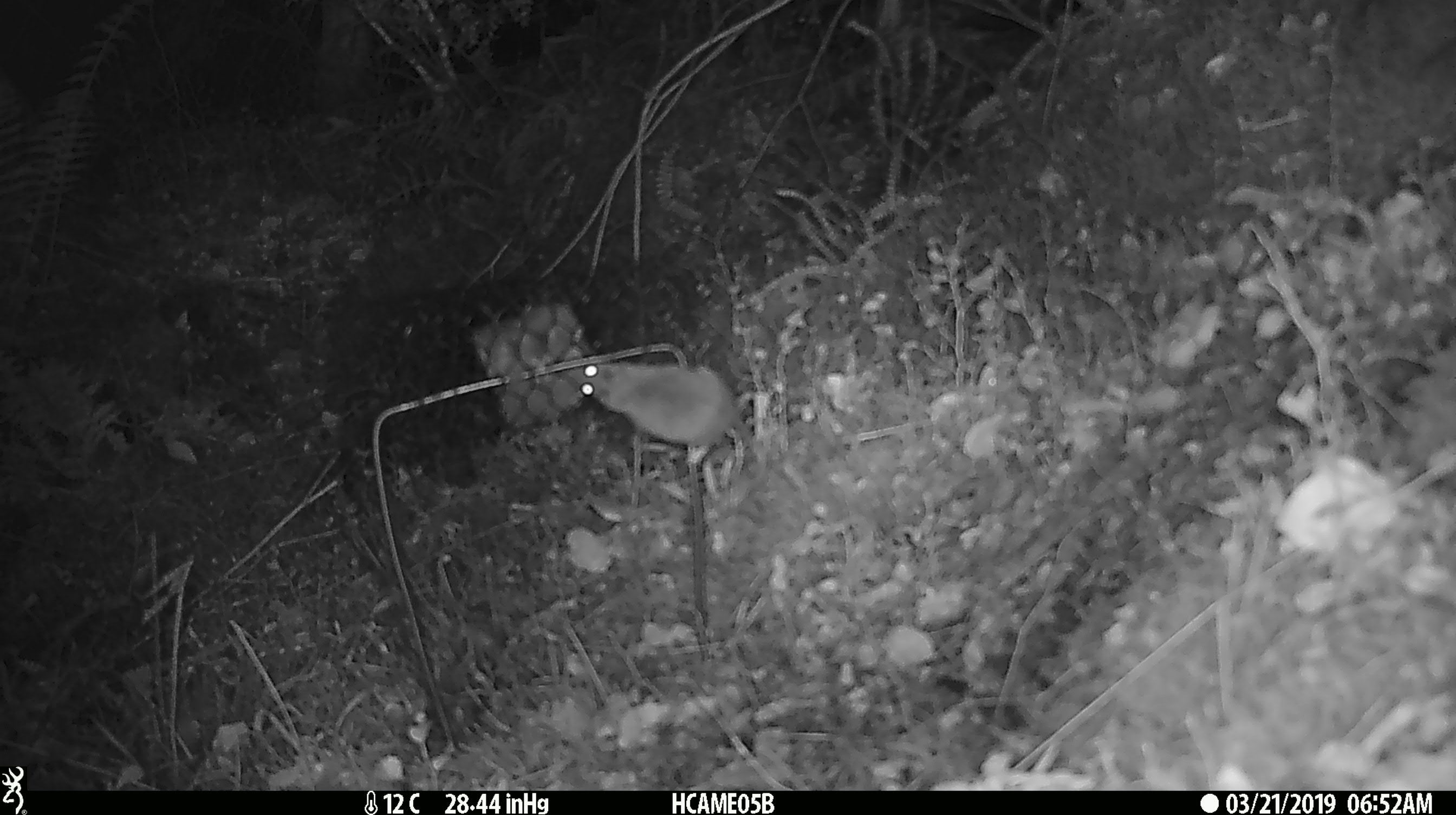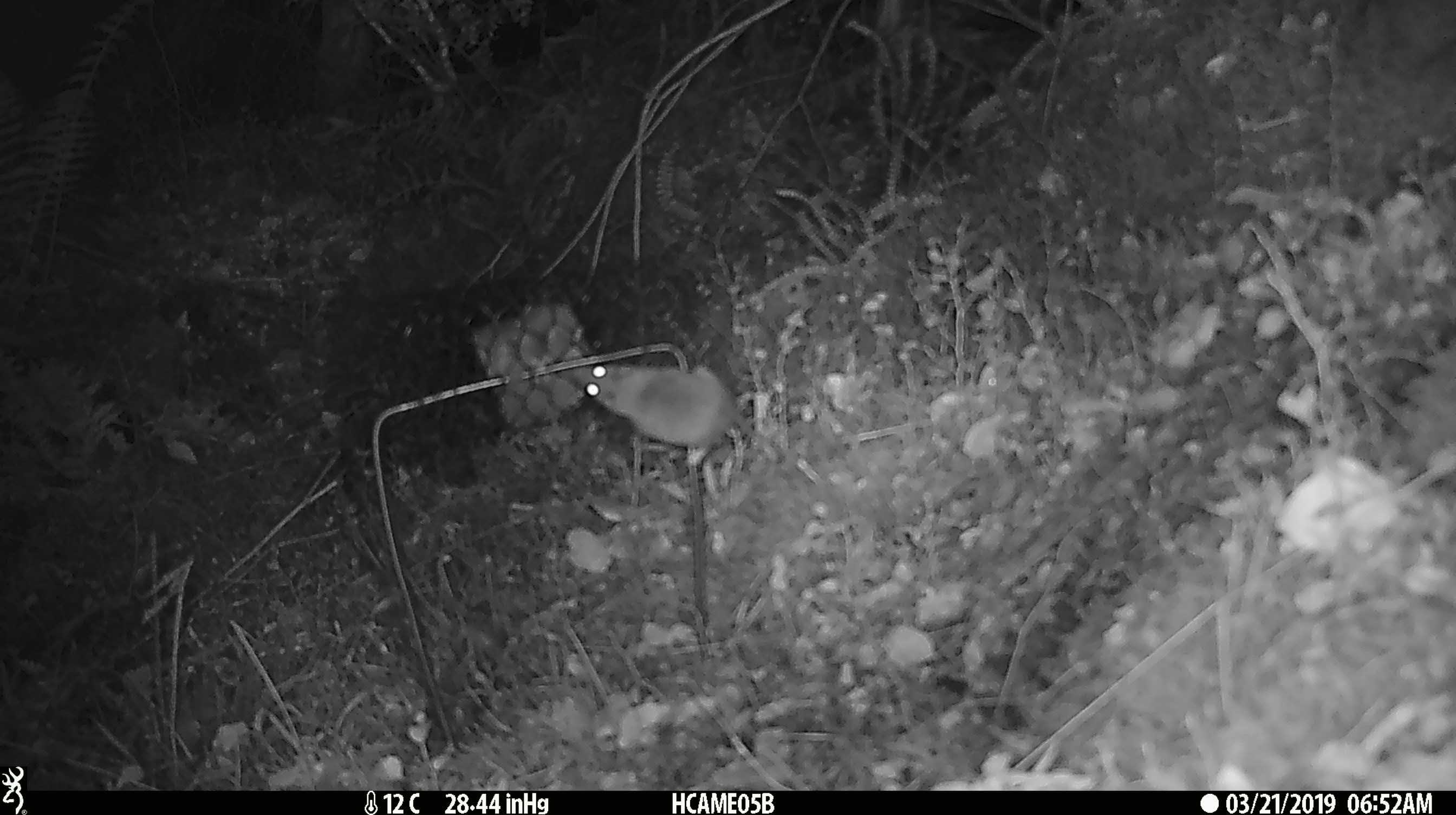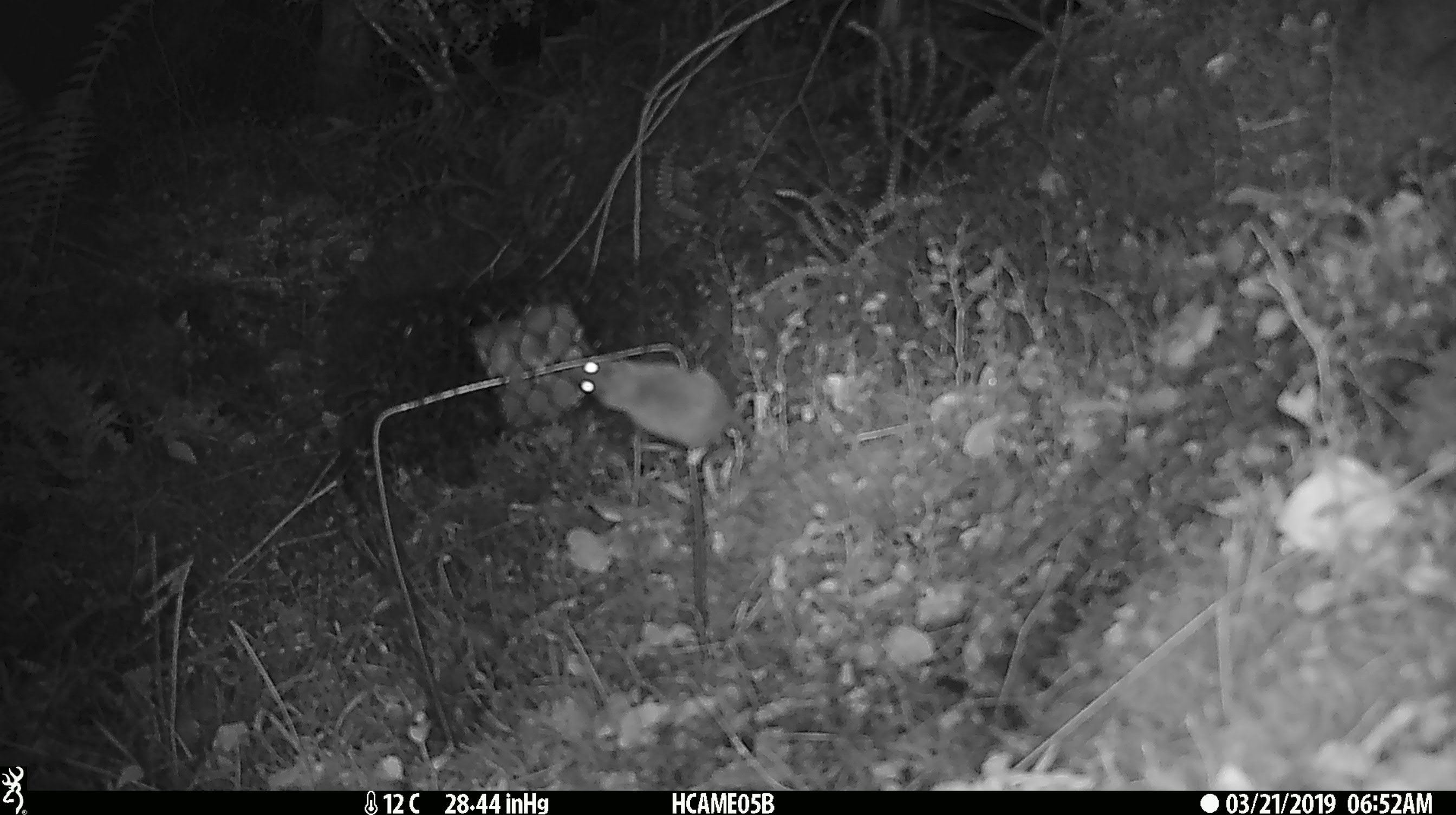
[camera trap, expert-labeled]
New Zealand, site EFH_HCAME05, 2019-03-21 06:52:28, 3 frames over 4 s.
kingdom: Animalia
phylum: Chordata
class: Mammalia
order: Rodentia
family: Muridae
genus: Mus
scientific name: Mus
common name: mouse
Mouse (Mus).